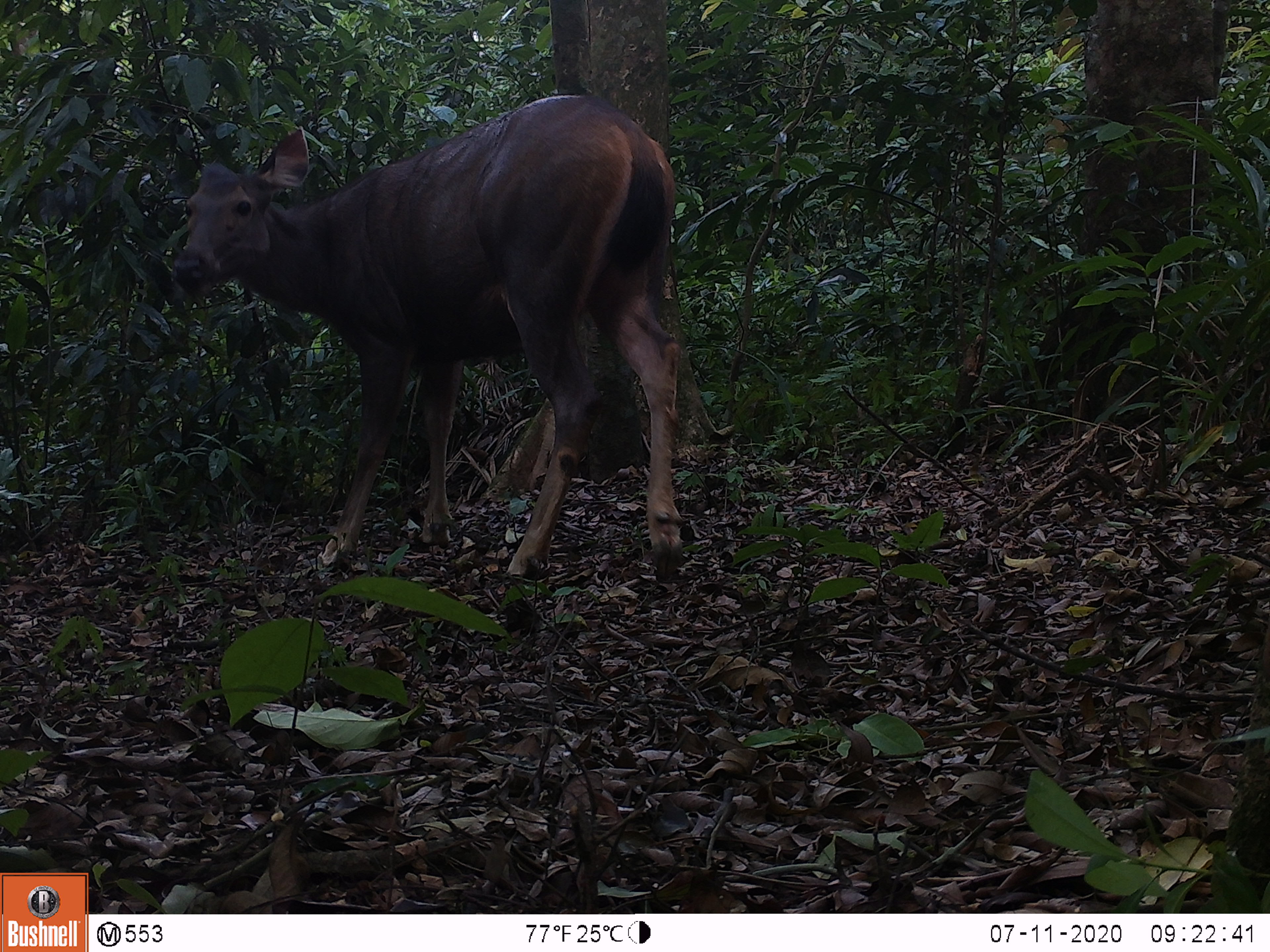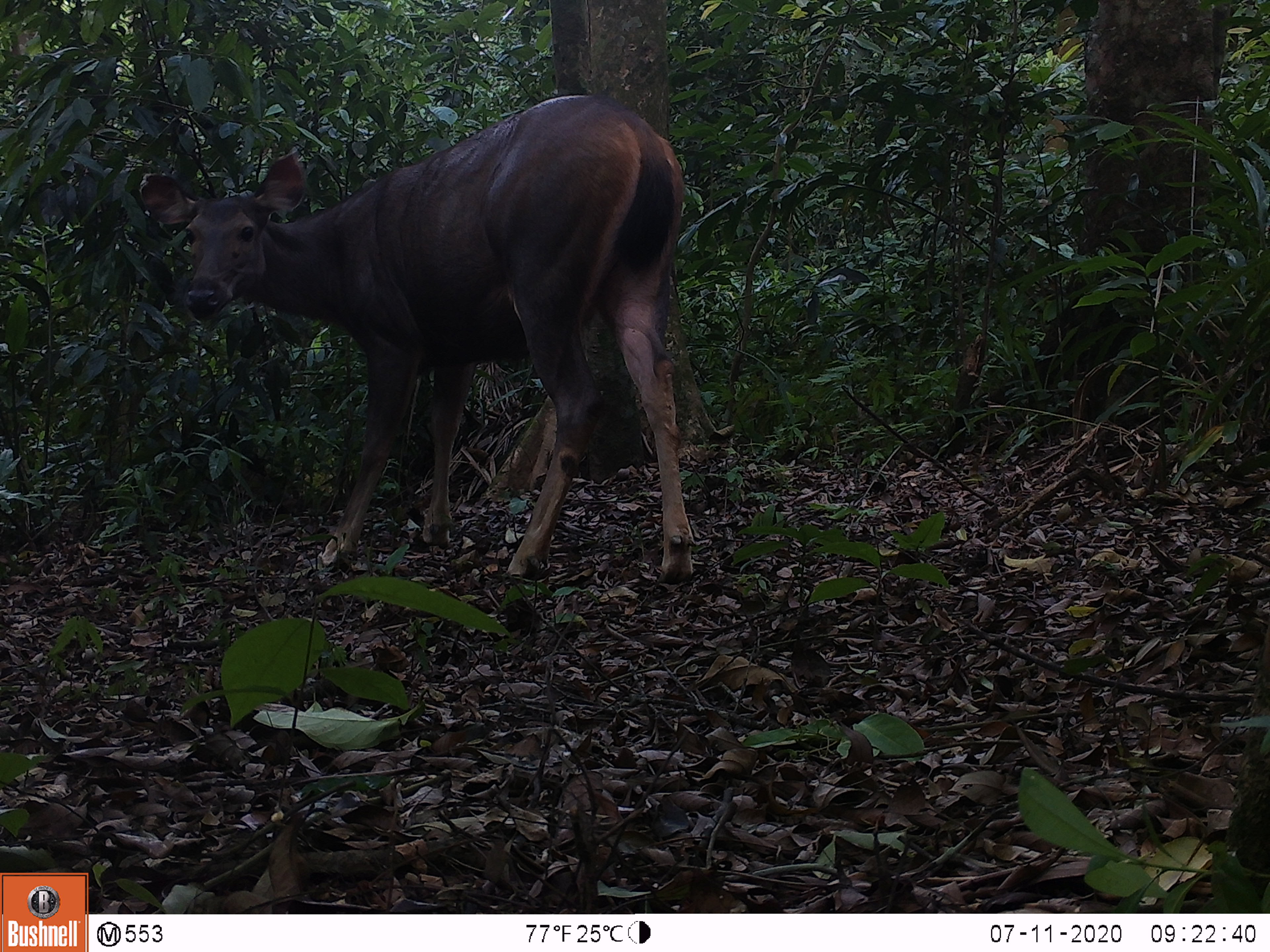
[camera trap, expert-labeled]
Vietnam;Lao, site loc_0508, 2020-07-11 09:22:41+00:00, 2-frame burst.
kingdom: Animalia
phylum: Chordata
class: Mammalia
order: Artiodactyla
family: Cervidae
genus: Rusa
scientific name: Rusa unicolor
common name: sambar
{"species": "sambar (Rusa unicolor)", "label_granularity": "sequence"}